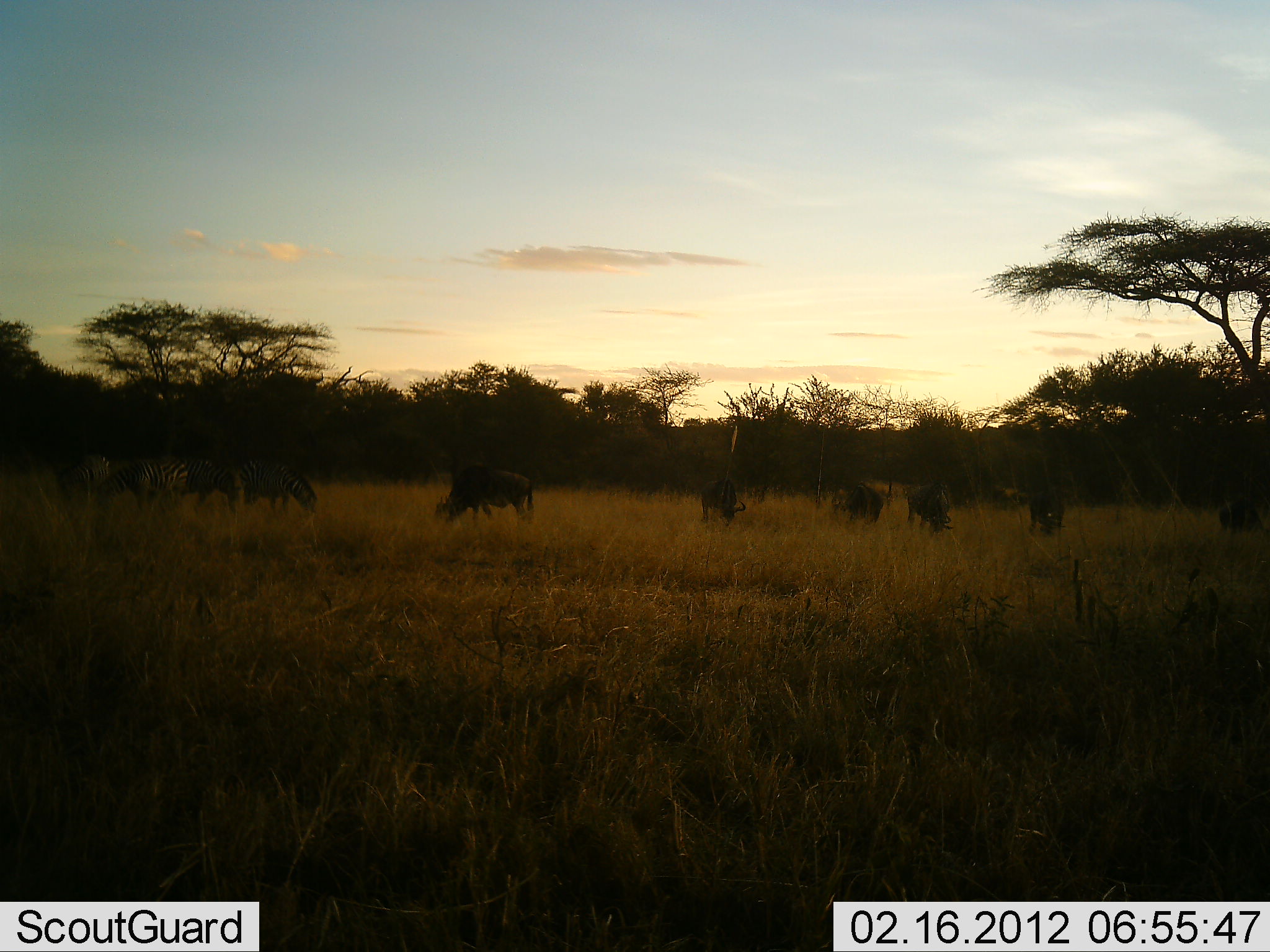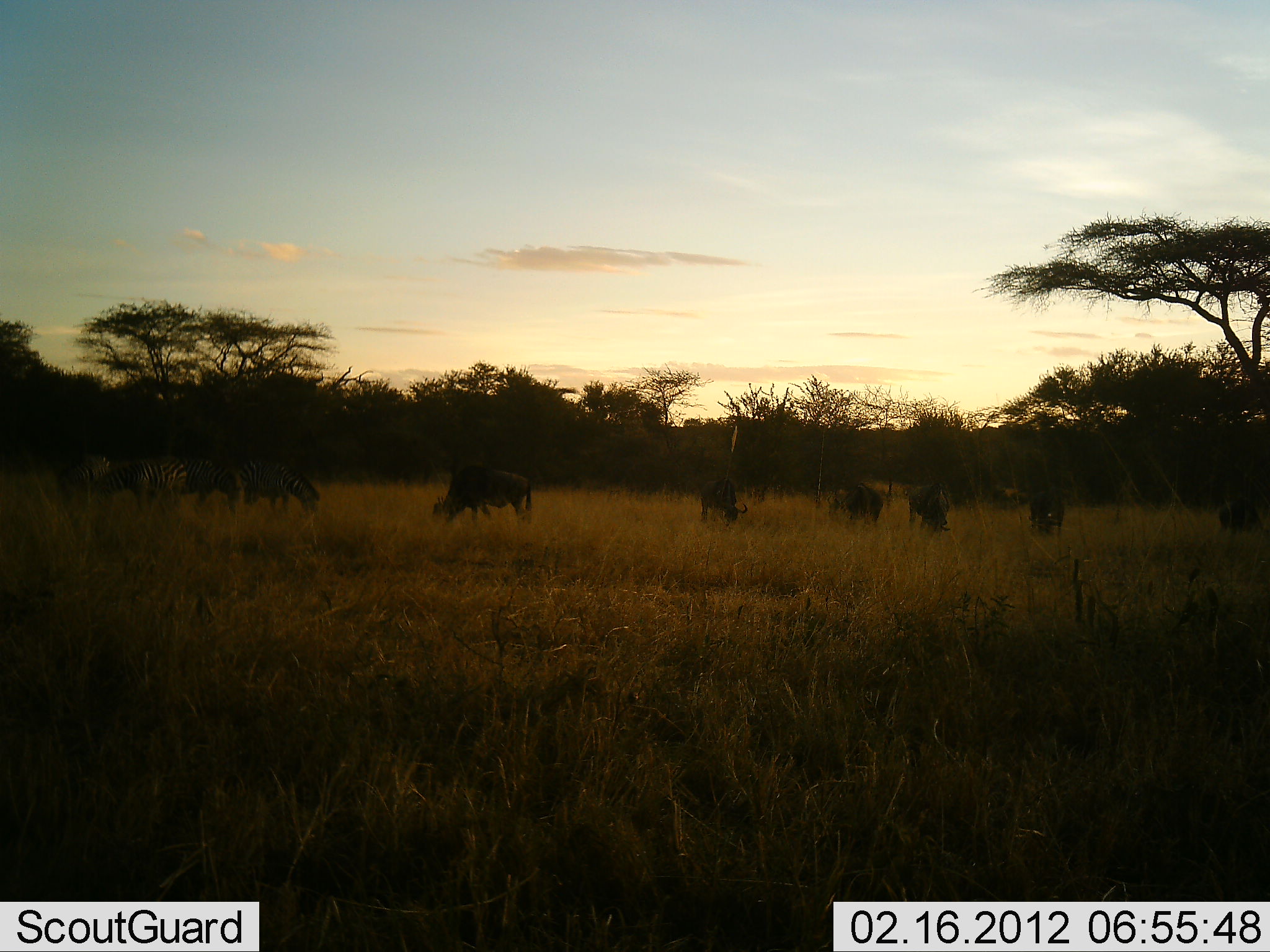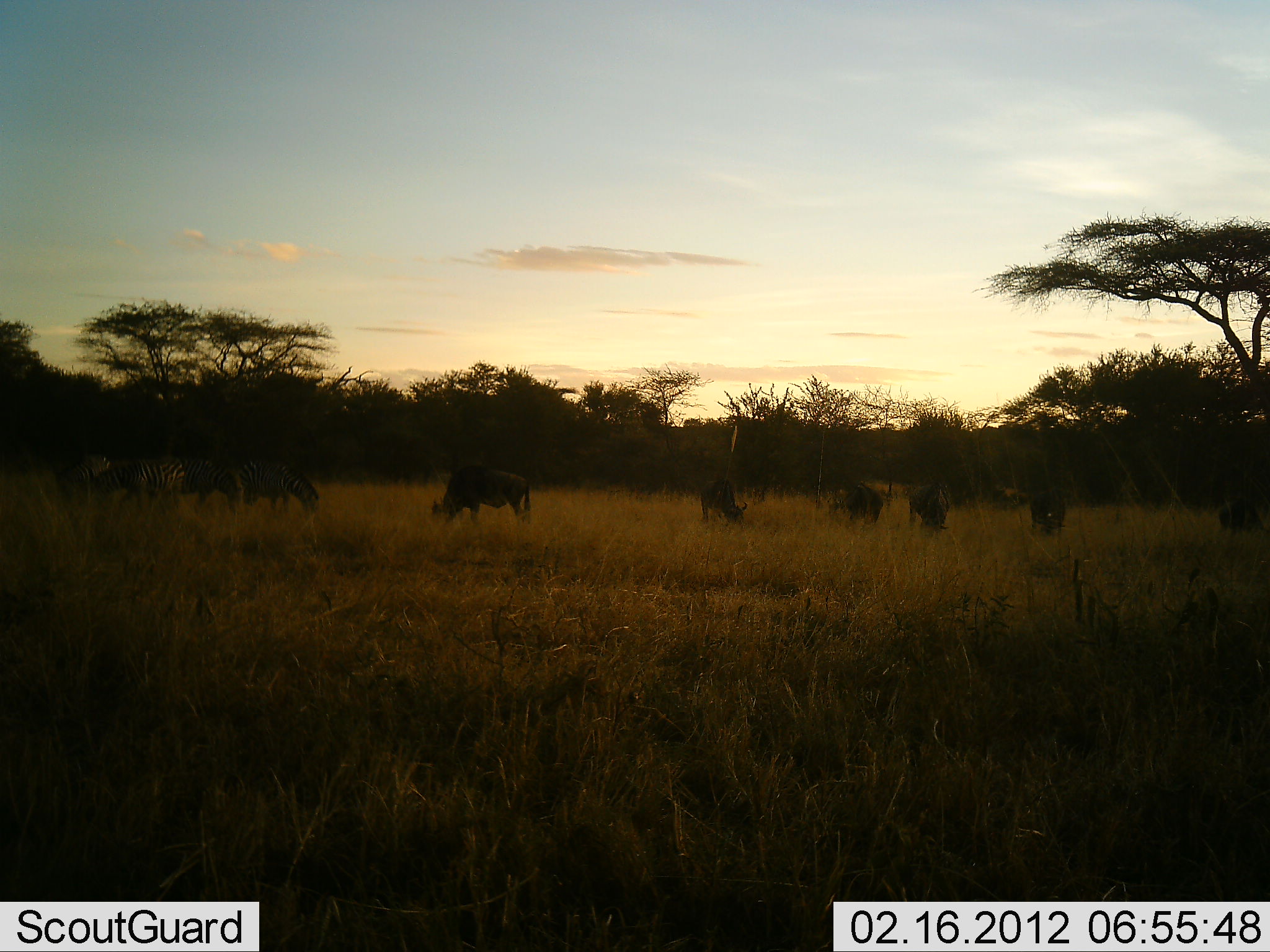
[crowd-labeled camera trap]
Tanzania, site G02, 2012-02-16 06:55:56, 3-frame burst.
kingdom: Animalia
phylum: Chordata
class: Mammalia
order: Artiodactyla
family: Bovidae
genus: Connochaetes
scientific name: Connochaetes taurinus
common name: blue wildebeest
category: wildebeest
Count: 6.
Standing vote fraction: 19%.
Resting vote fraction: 5%.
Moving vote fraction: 0%.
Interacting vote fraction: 0%.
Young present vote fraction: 5%.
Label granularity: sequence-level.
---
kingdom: Animalia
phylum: Chordata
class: Mammalia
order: Perissodactyla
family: Equidae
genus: Equus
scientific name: Equus quagga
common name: plains zebra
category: zebra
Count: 4.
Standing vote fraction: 38%.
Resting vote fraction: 0%.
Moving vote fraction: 0%.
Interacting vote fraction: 0%.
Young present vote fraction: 0%.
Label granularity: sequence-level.